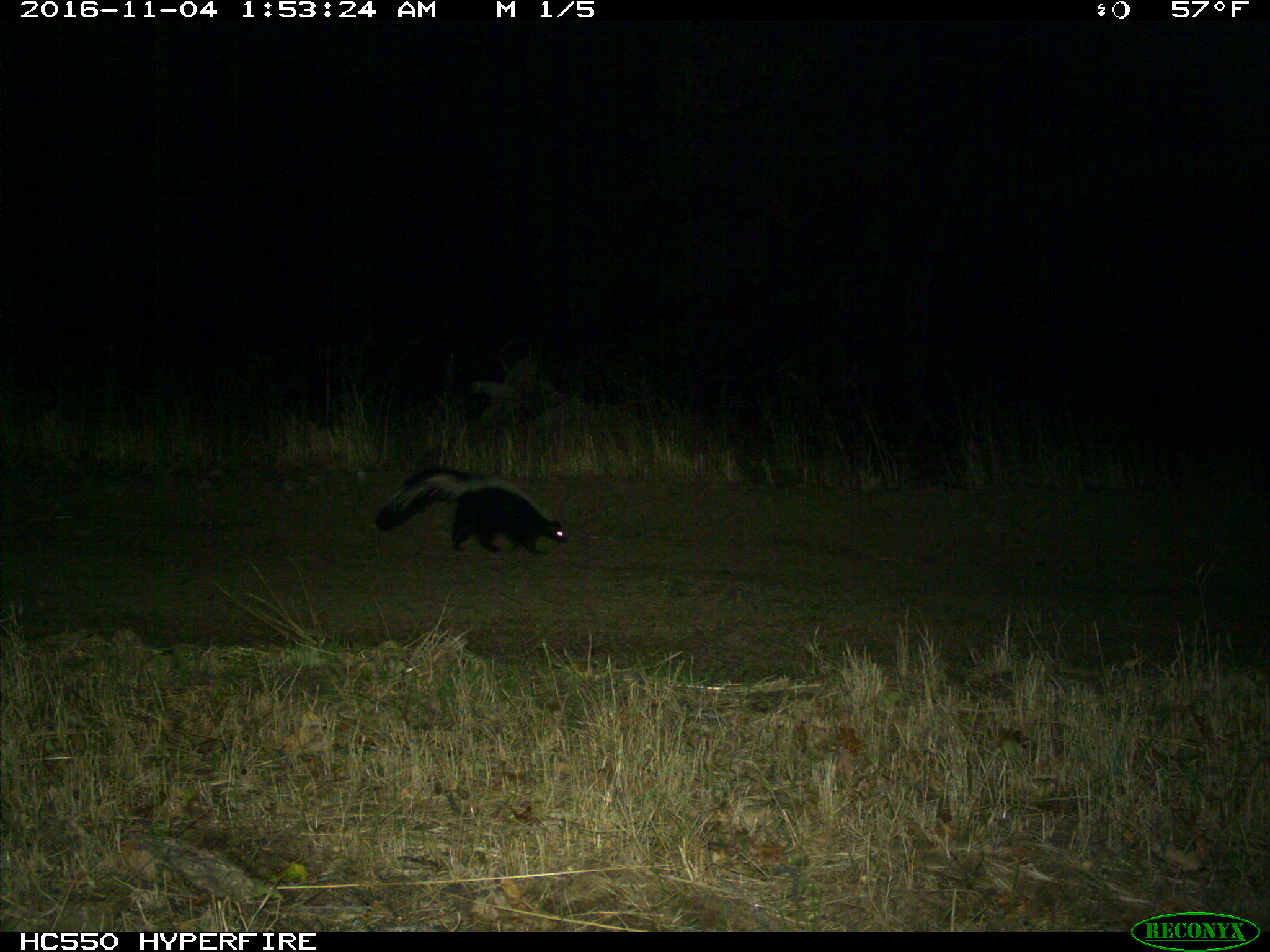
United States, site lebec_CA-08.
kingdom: Animalia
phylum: Chordata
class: Mammalia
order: Carnivora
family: Mephitidae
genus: Mephitis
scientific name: Mephitis mephitis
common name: striped skunk